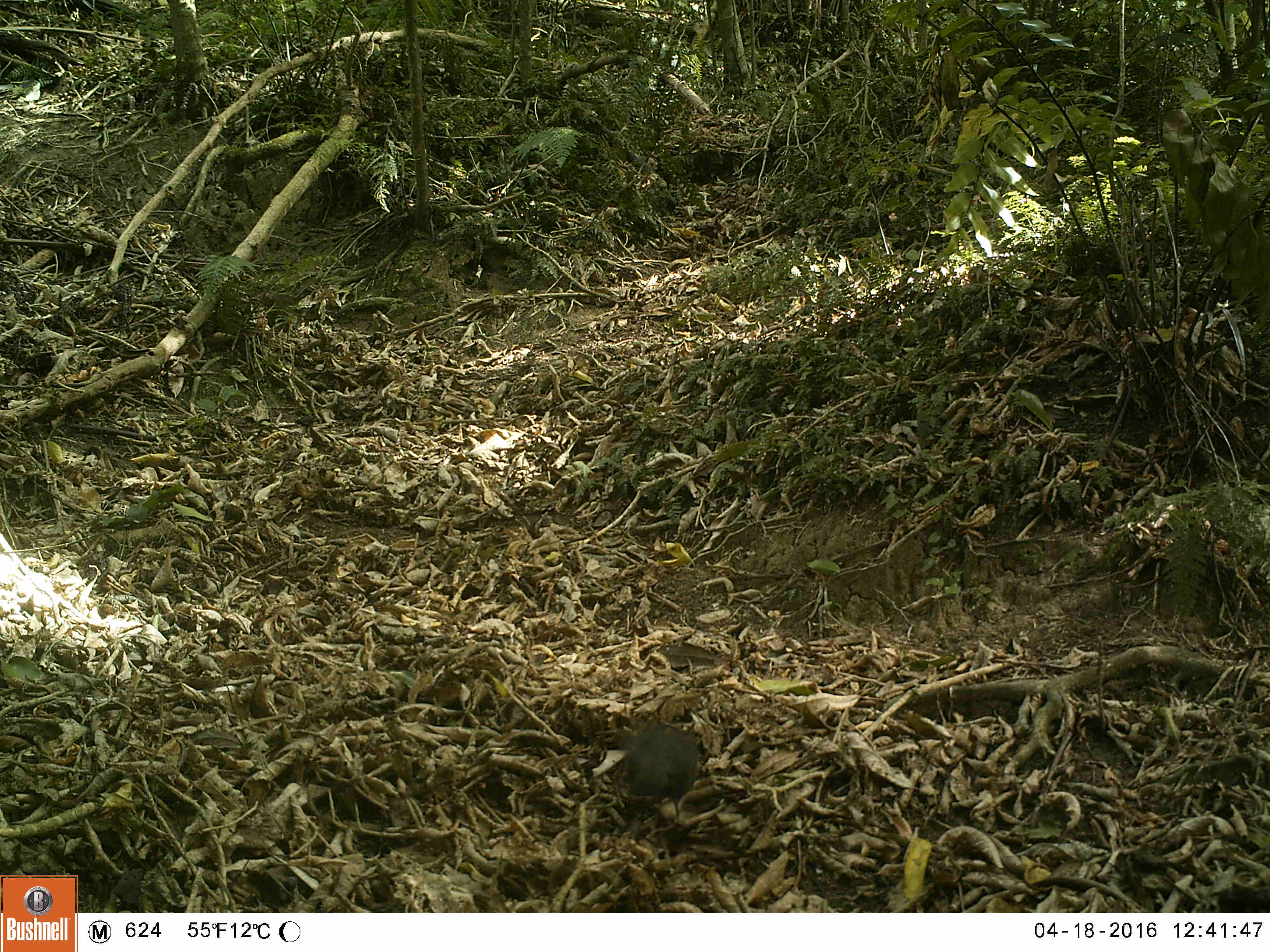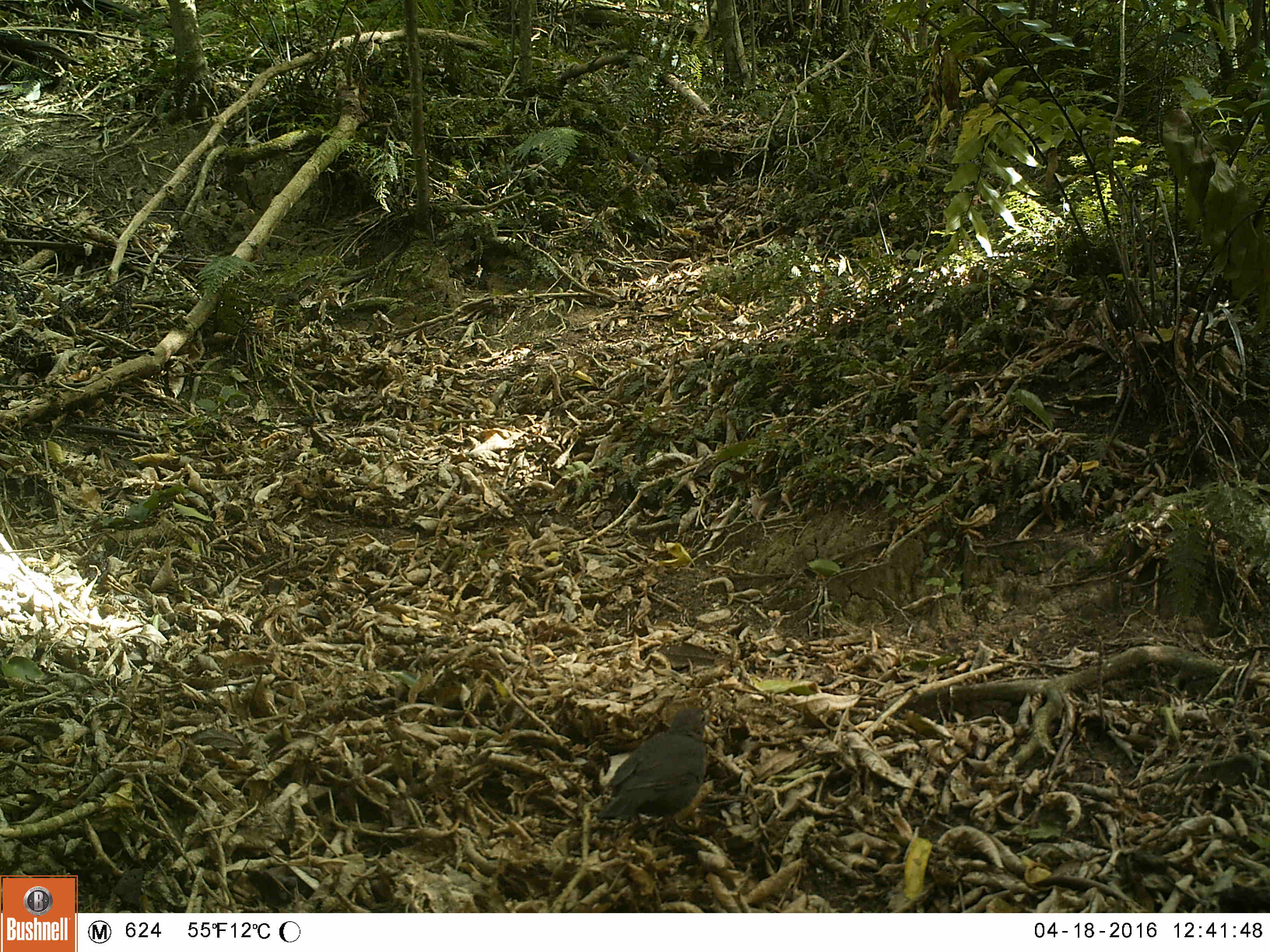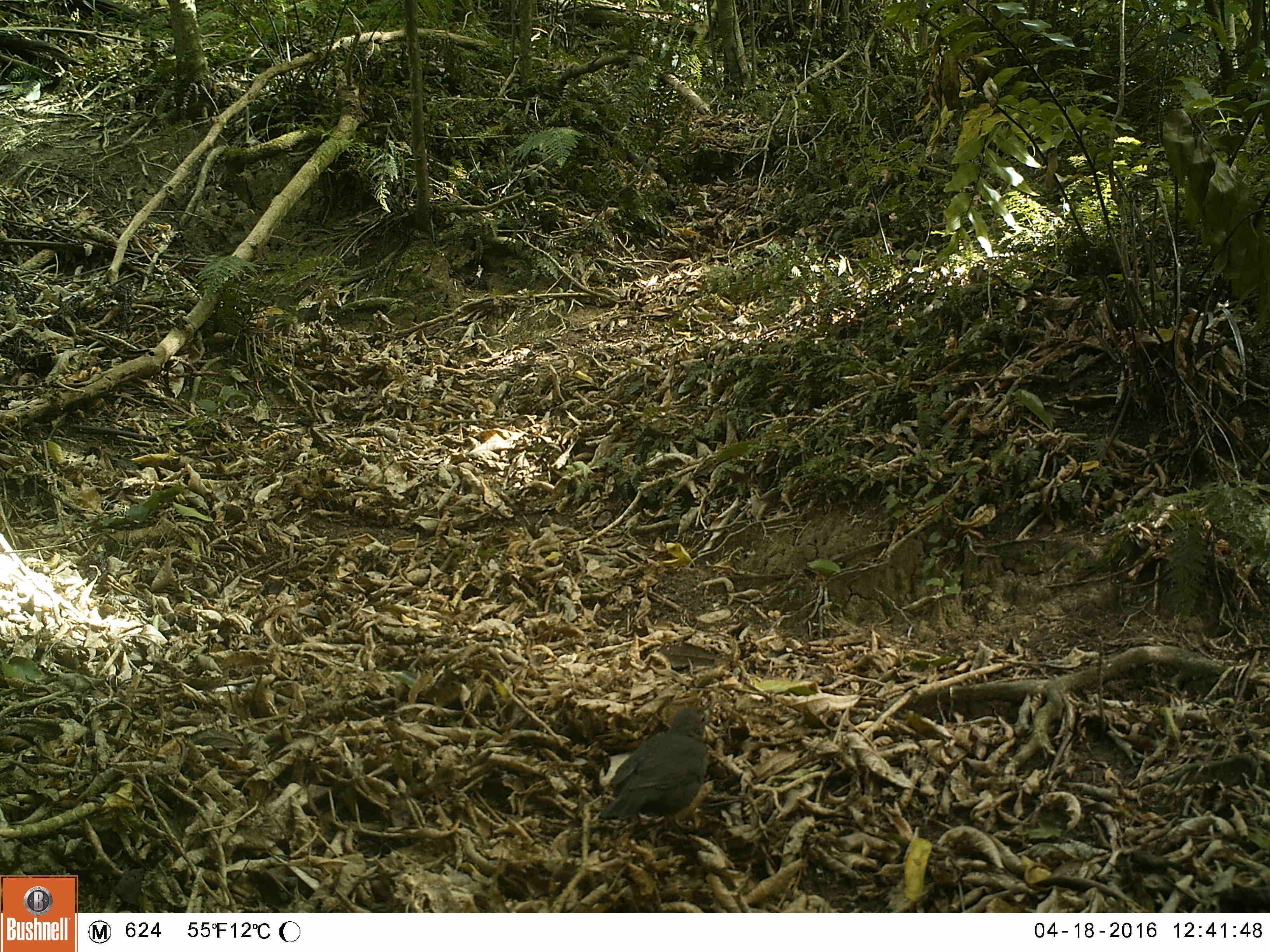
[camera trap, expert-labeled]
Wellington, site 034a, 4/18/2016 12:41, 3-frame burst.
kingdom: Animalia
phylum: Chordata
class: Aves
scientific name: Aves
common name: bird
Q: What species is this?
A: Bird (Aves).